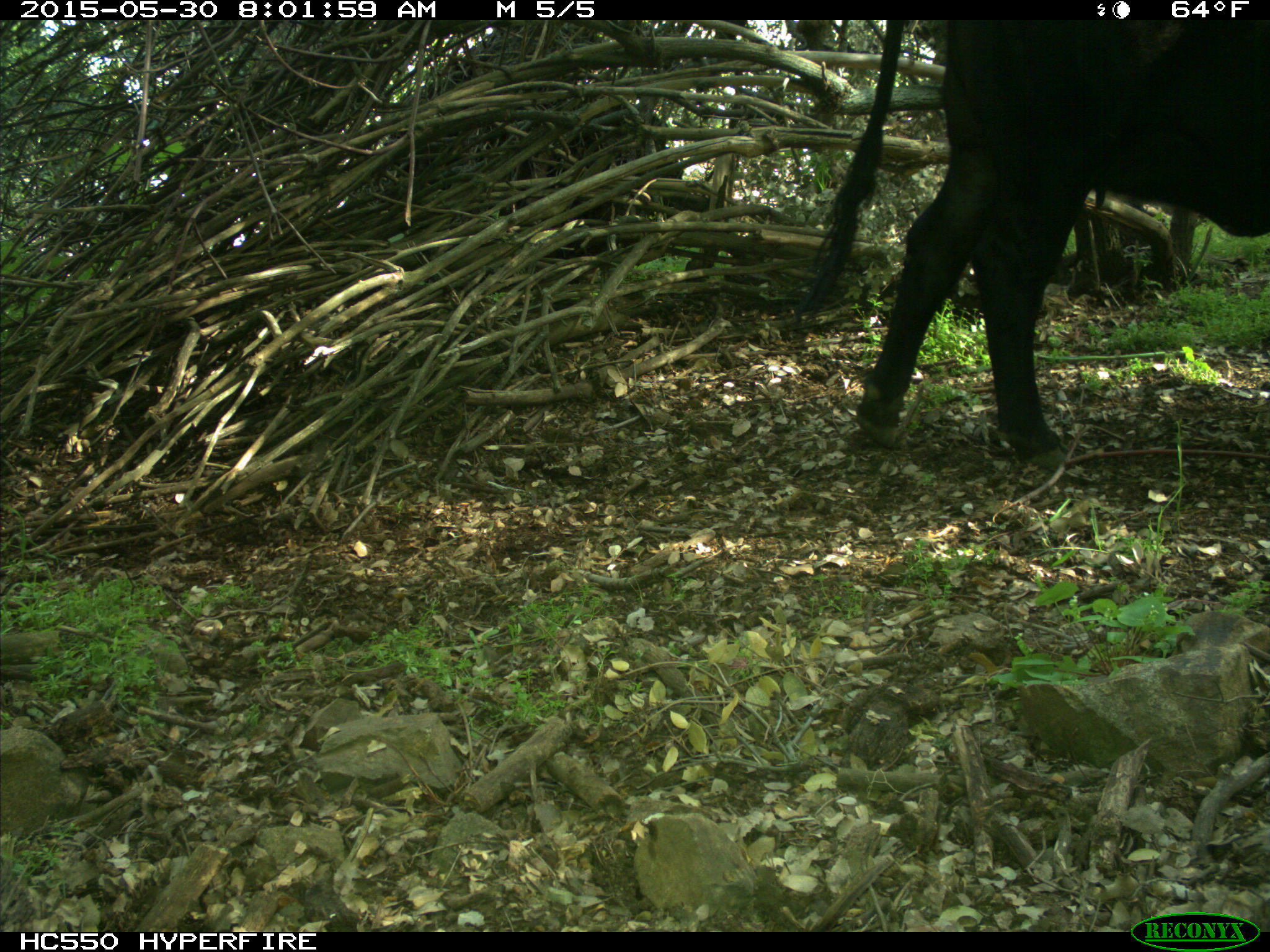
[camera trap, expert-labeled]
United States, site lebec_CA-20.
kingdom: Animalia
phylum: Chordata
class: Mammalia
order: Artiodactyla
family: Bovidae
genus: Bos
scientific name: Bos taurus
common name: domestic cow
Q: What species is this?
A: Bos taurus (domestic cow).